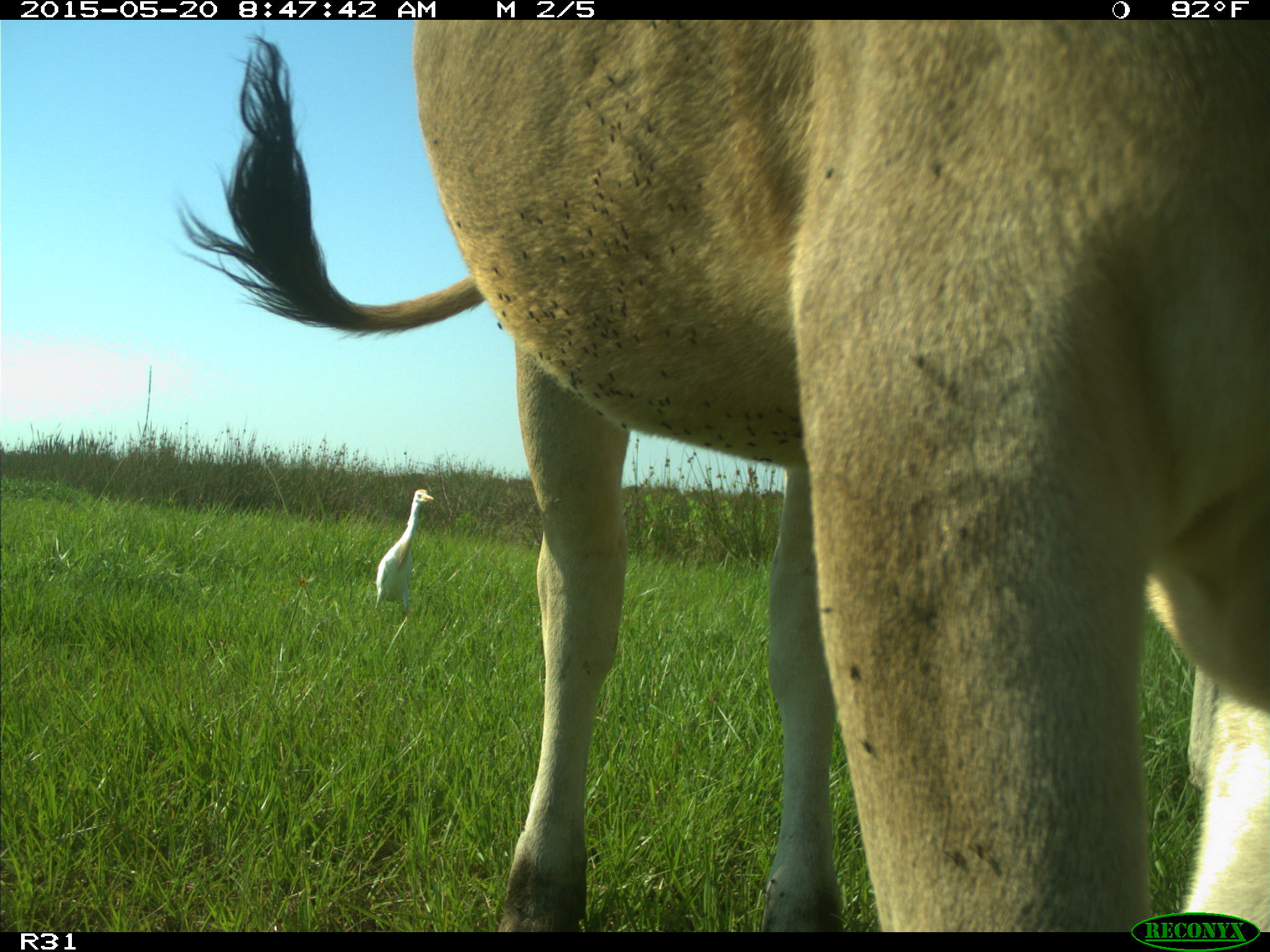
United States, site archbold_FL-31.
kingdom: Animalia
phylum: Chordata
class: Mammalia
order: Artiodactyla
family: Bovidae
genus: Bos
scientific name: Bos taurus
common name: domestic cow